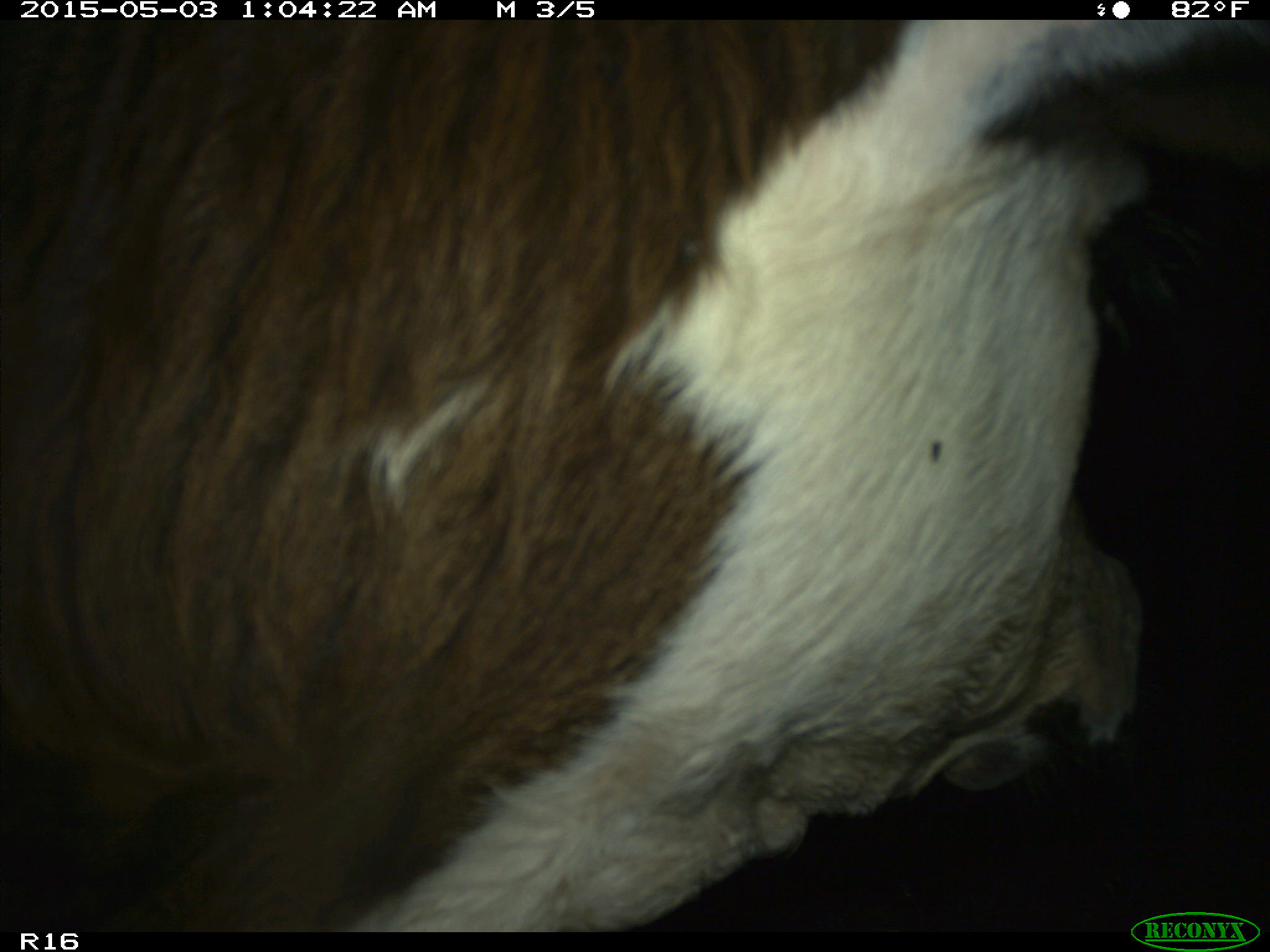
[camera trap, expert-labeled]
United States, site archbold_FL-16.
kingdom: Animalia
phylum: Chordata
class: Mammalia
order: Artiodactyla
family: Bovidae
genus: Bos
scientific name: Bos taurus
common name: domestic cow